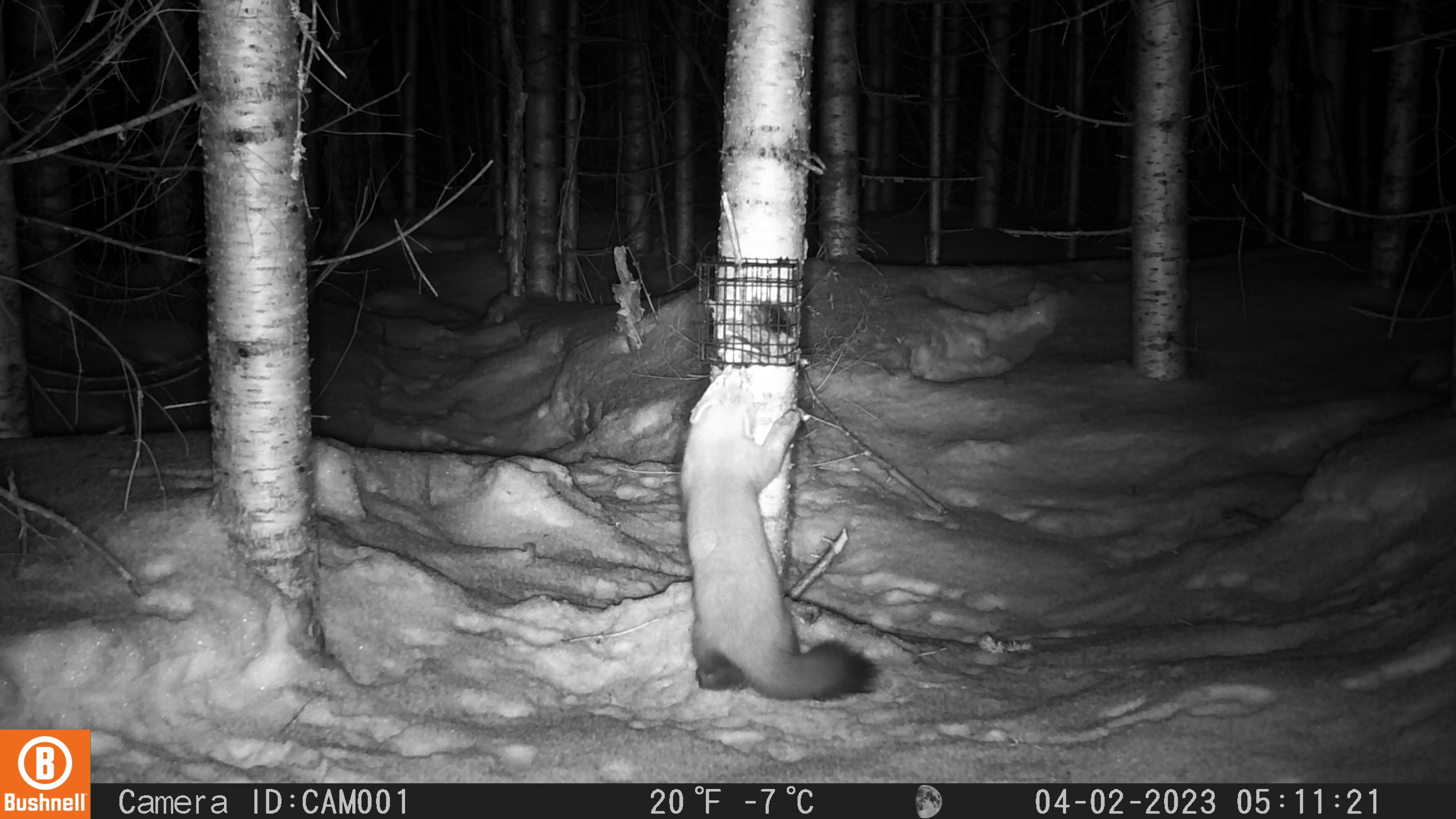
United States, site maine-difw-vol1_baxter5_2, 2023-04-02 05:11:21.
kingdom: Animalia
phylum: Chordata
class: Mammalia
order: Carnivora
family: Mustelidae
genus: Martes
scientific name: Martes americana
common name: american marten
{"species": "american marten (Martes americana)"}